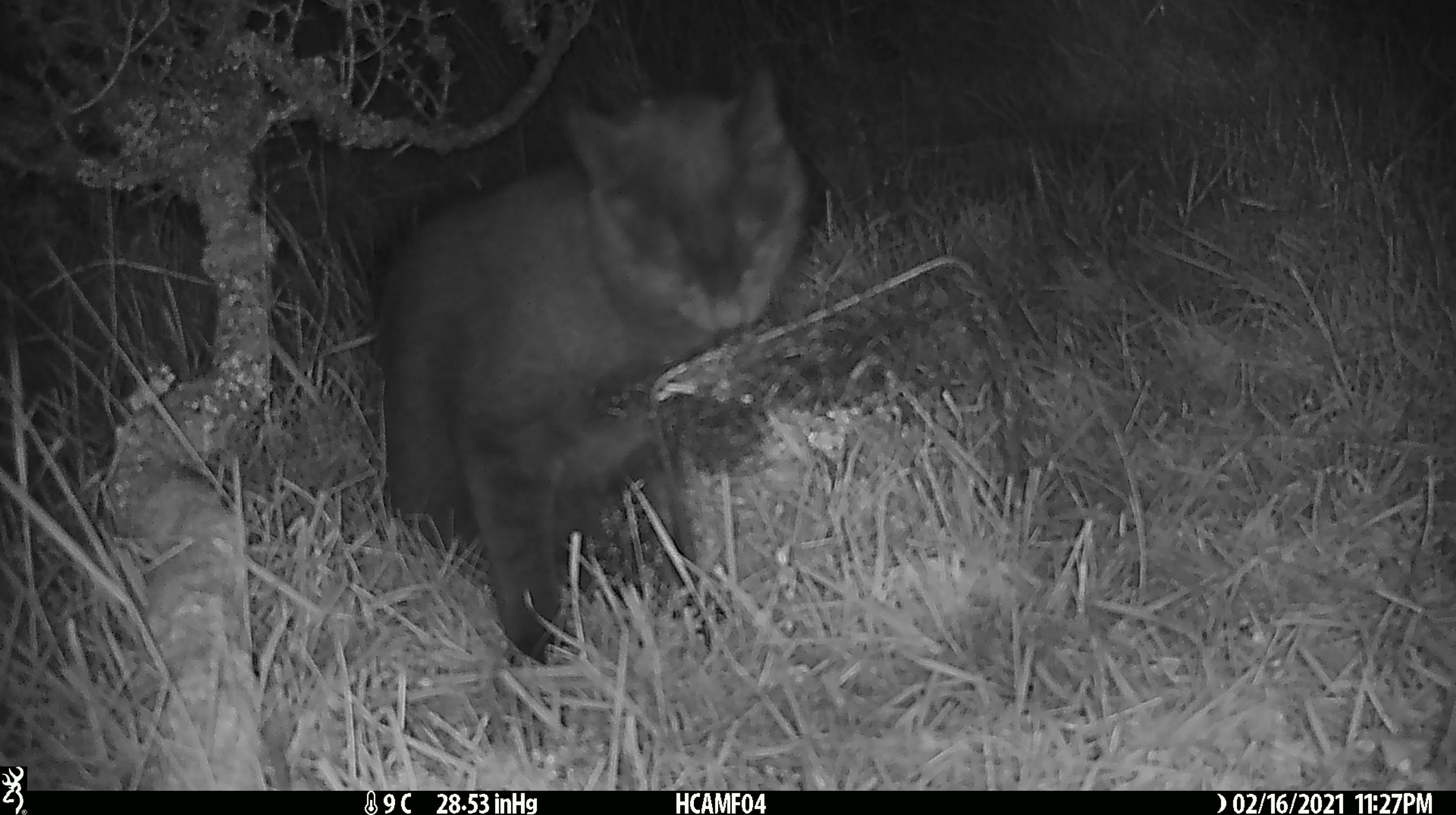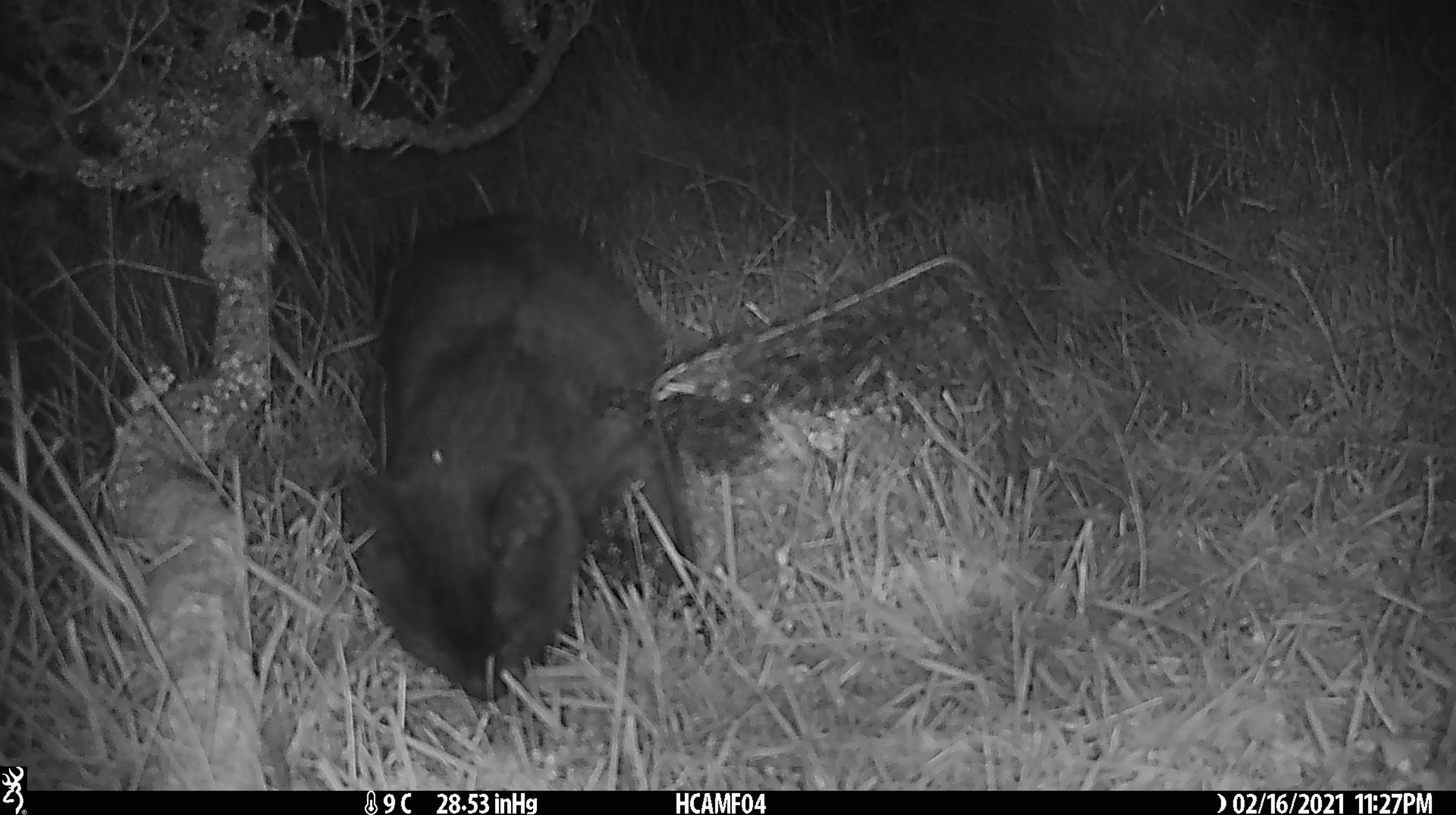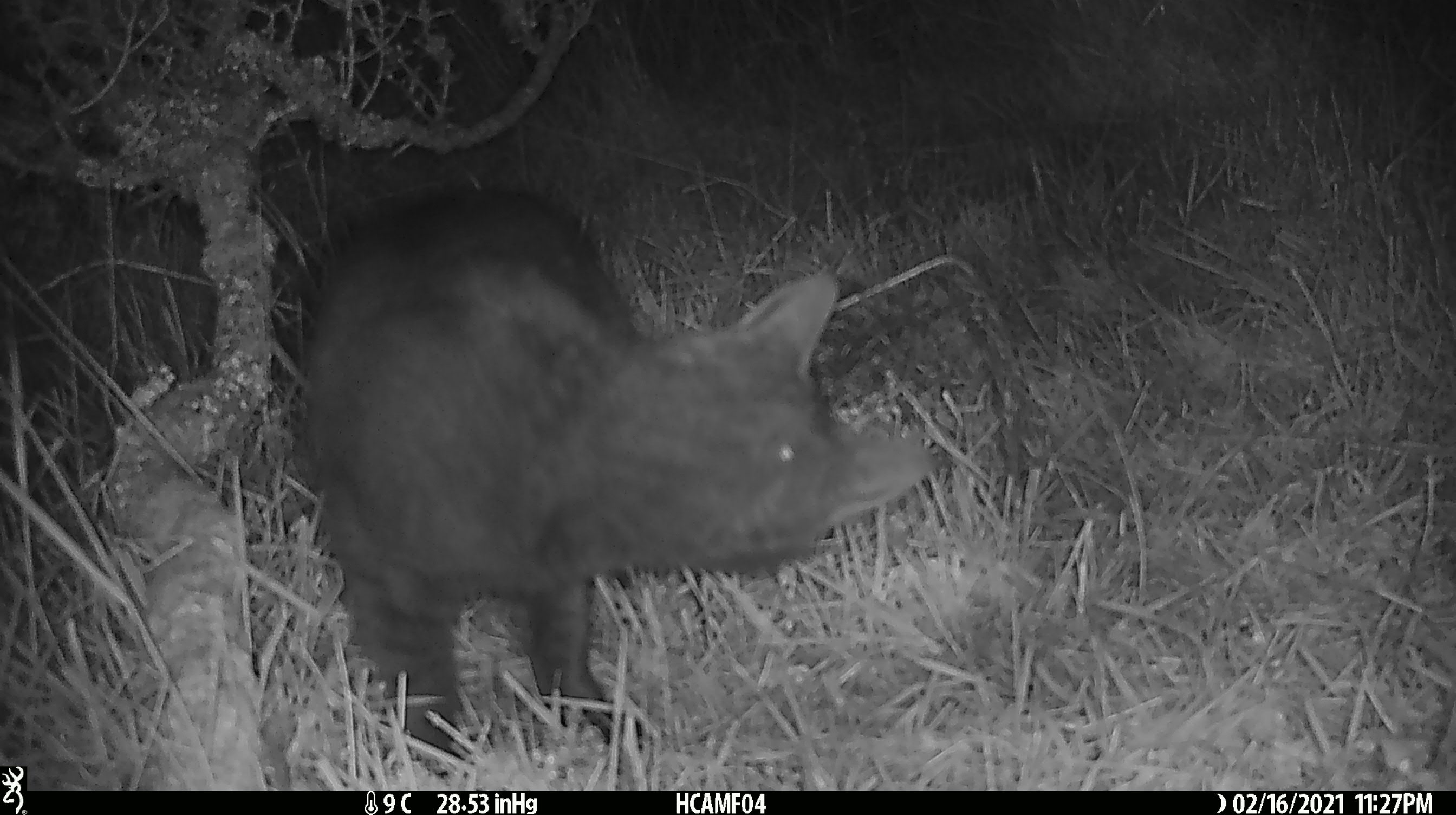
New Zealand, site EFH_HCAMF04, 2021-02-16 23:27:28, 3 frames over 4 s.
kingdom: Animalia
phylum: Chordata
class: Mammalia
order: Carnivora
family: Felidae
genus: Felis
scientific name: Felis catus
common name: domestic cat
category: cat